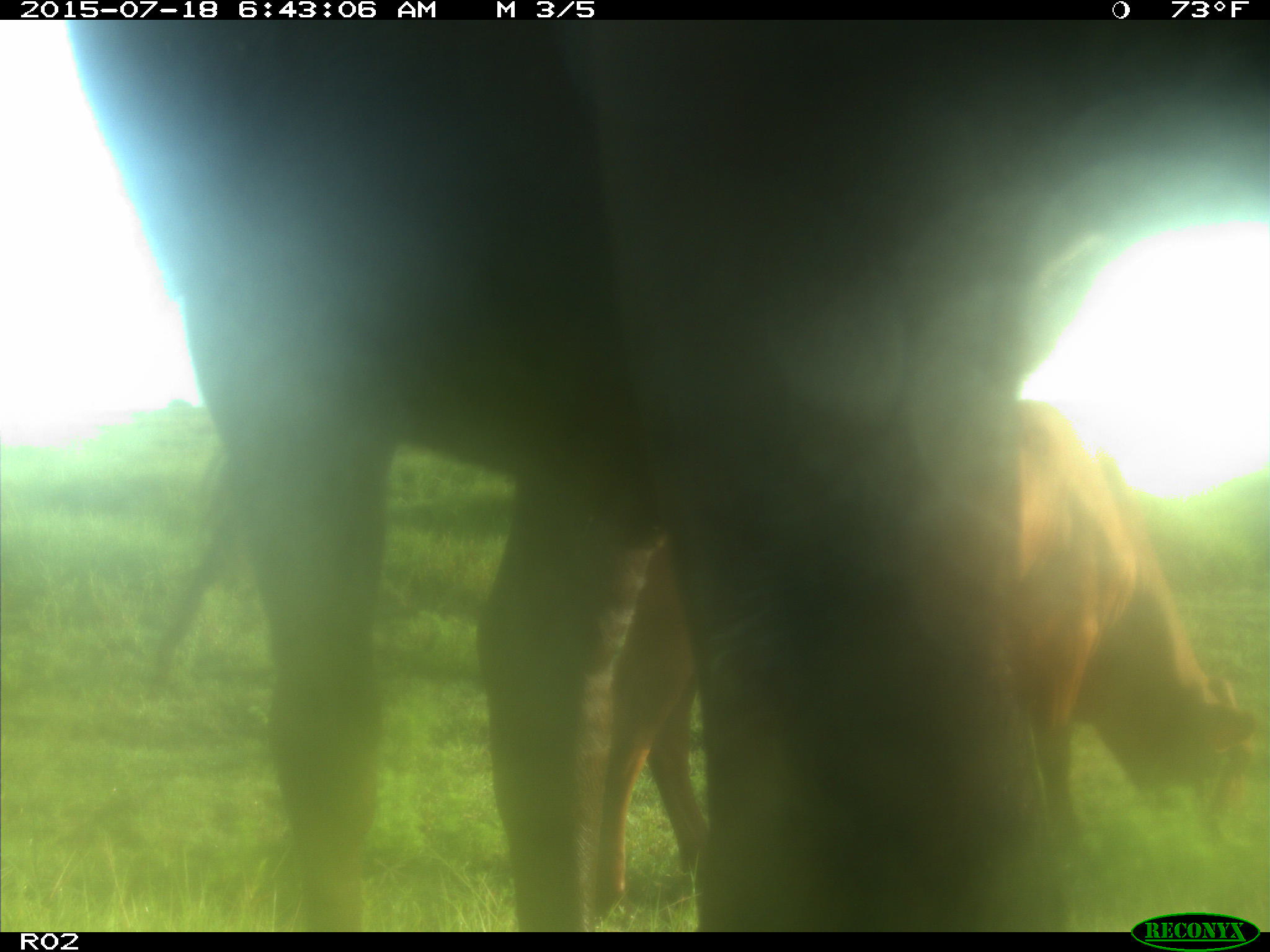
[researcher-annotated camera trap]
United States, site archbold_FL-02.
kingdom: Animalia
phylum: Chordata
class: Mammalia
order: Artiodactyla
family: Bovidae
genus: Bos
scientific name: Bos taurus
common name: domestic cow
Bos taurus (domestic cow).